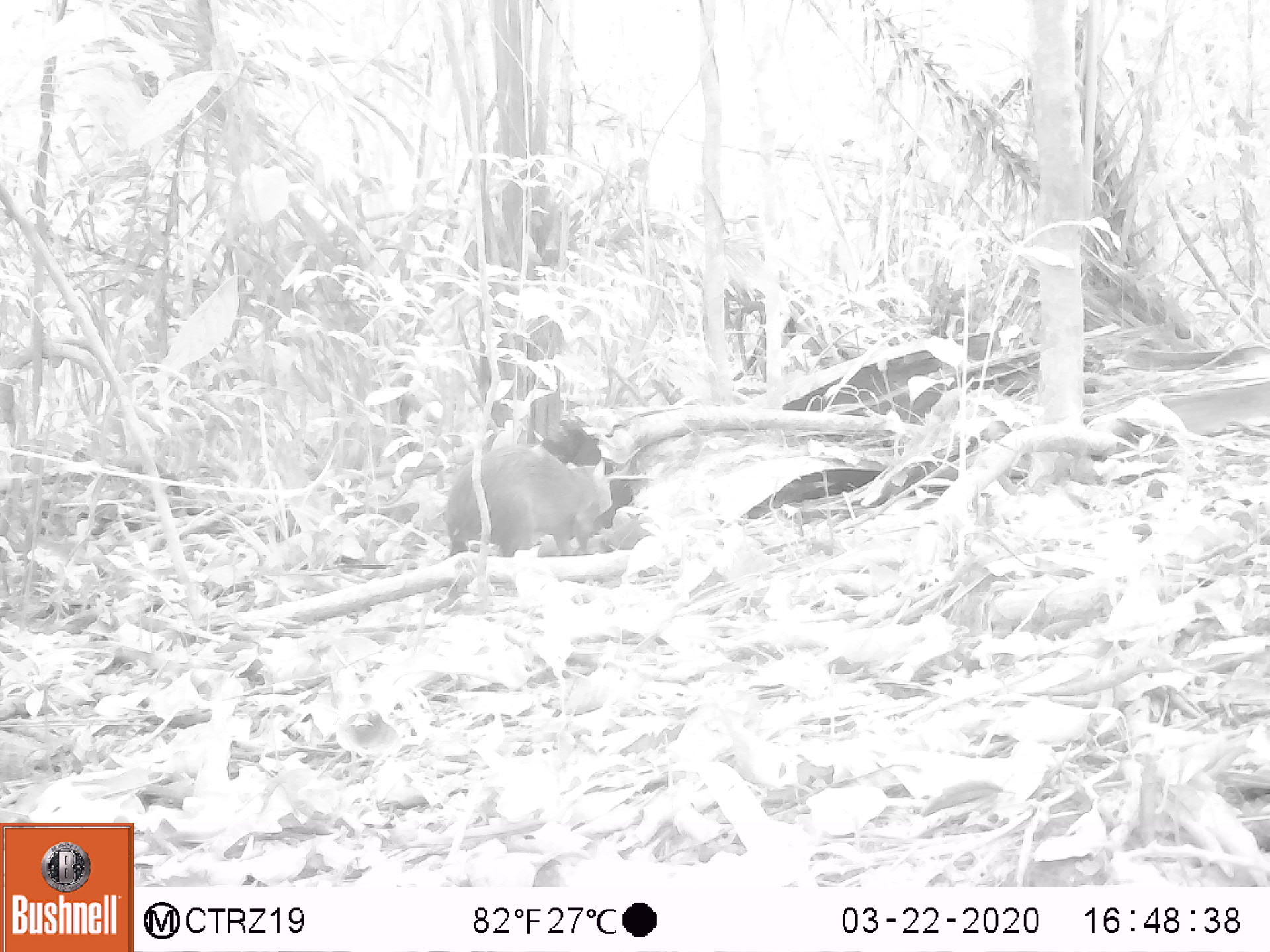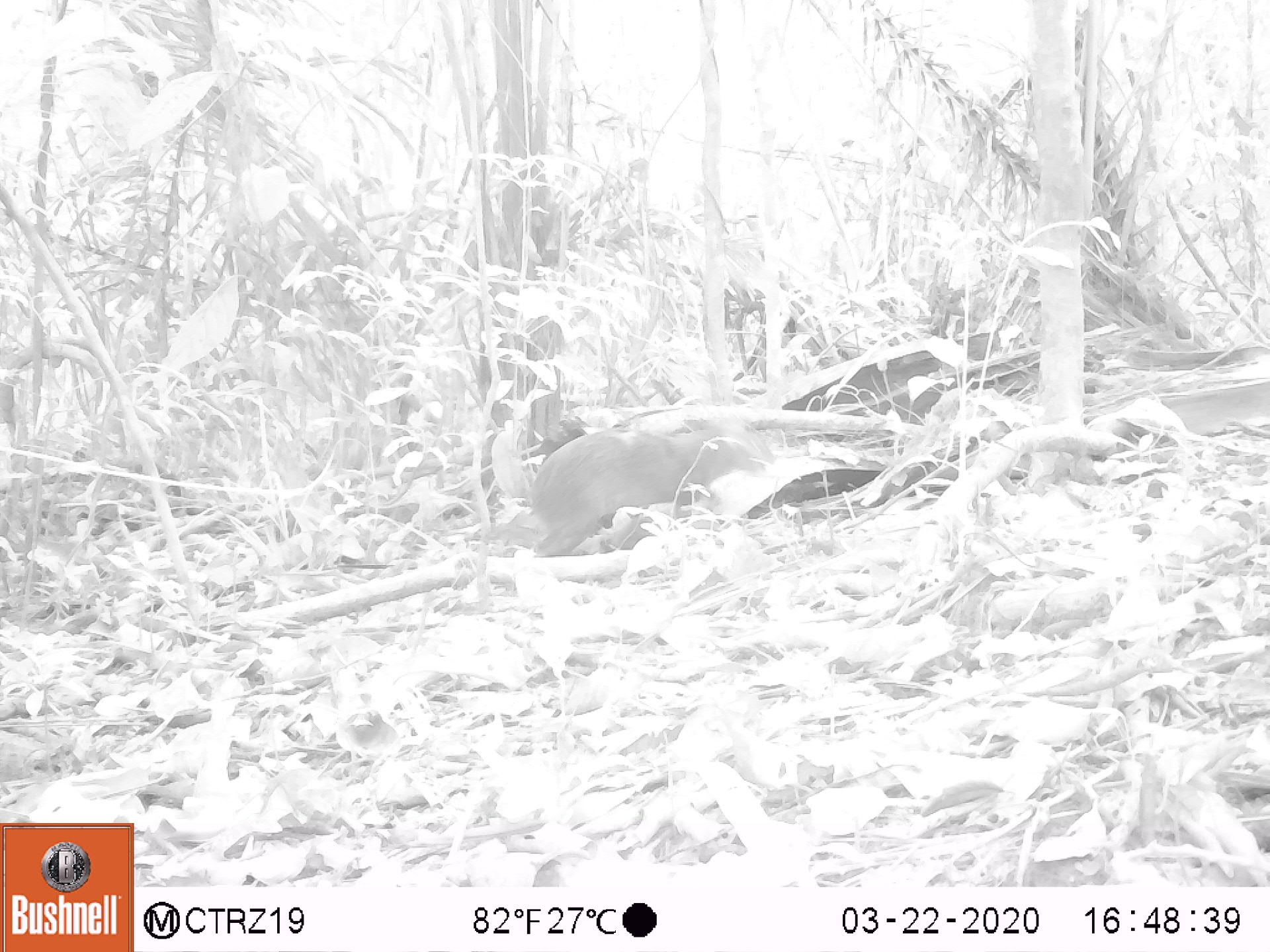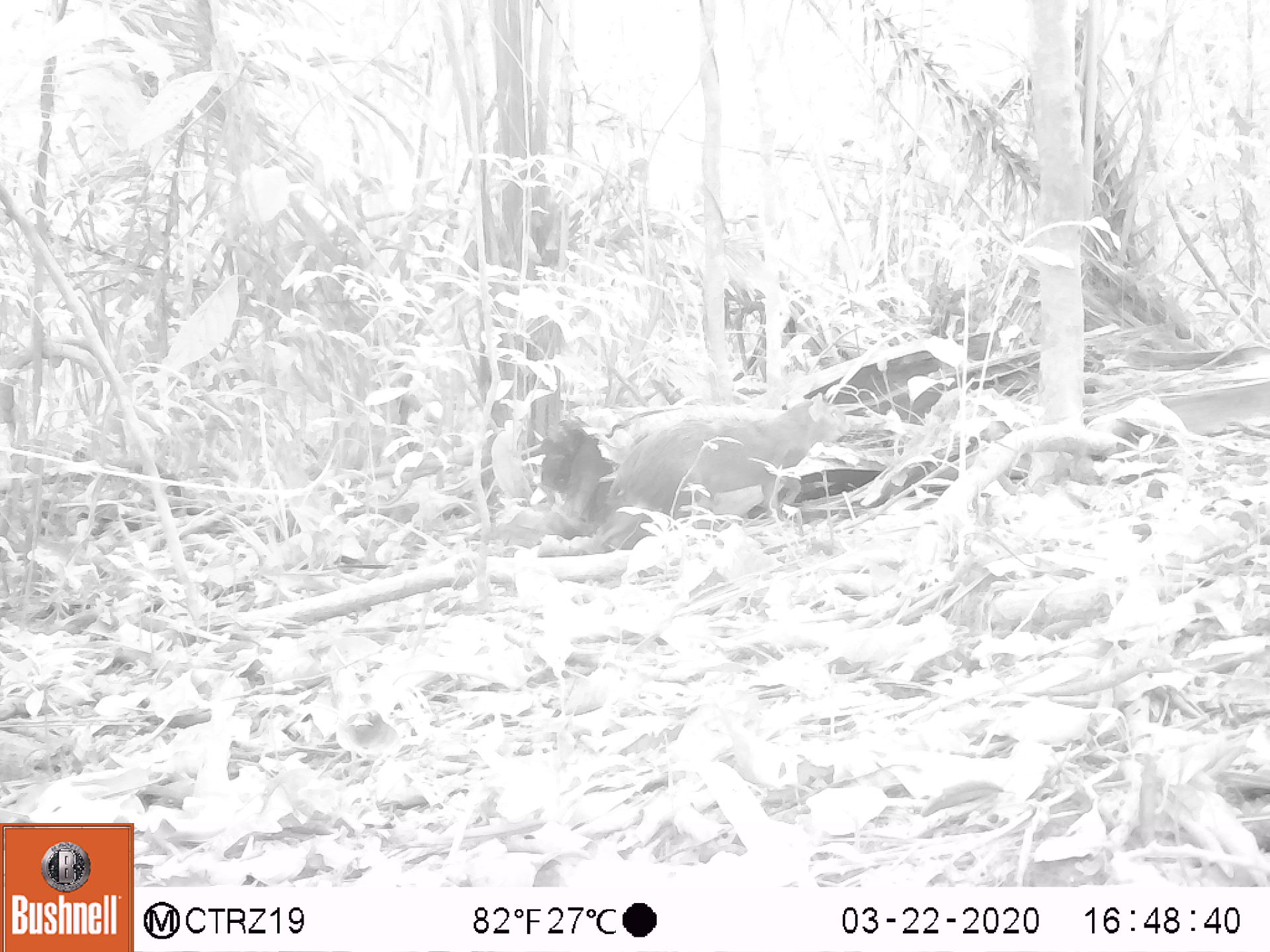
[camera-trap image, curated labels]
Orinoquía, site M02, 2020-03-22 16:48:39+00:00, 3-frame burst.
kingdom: Animalia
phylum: Chordata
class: Mammalia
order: Rodentia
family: Dasyproctidae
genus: Dasyprocta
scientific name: Dasyprocta fuliginosa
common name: black agouti